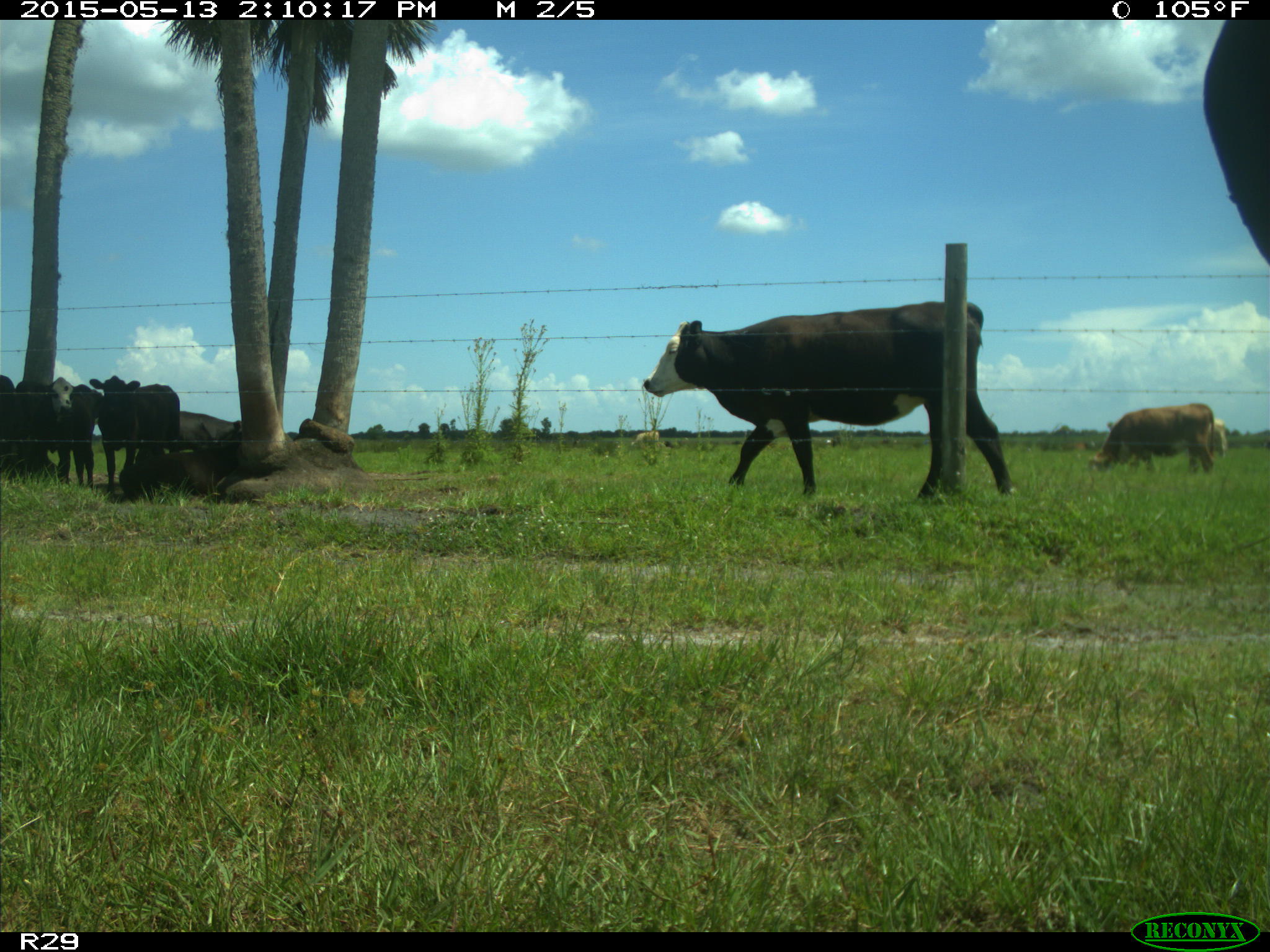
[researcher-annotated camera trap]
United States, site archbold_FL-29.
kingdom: Animalia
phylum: Chordata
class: Mammalia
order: Artiodactyla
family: Bovidae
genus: Bos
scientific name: Bos taurus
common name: domestic cow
Bos taurus (domestic cow).